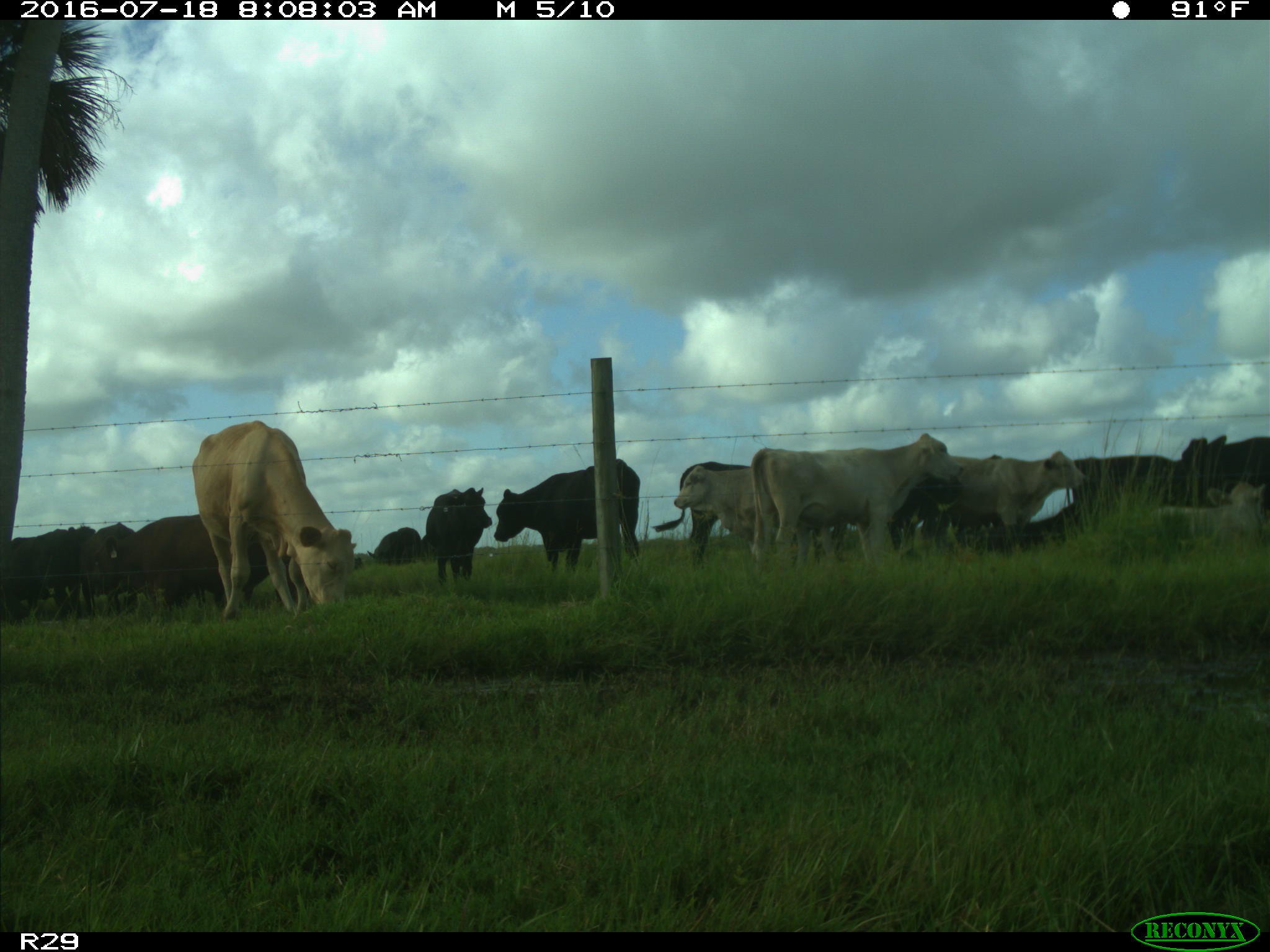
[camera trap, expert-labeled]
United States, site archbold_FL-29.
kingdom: Animalia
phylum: Chordata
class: Mammalia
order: Artiodactyla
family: Bovidae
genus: Bos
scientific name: Bos taurus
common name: domestic cow